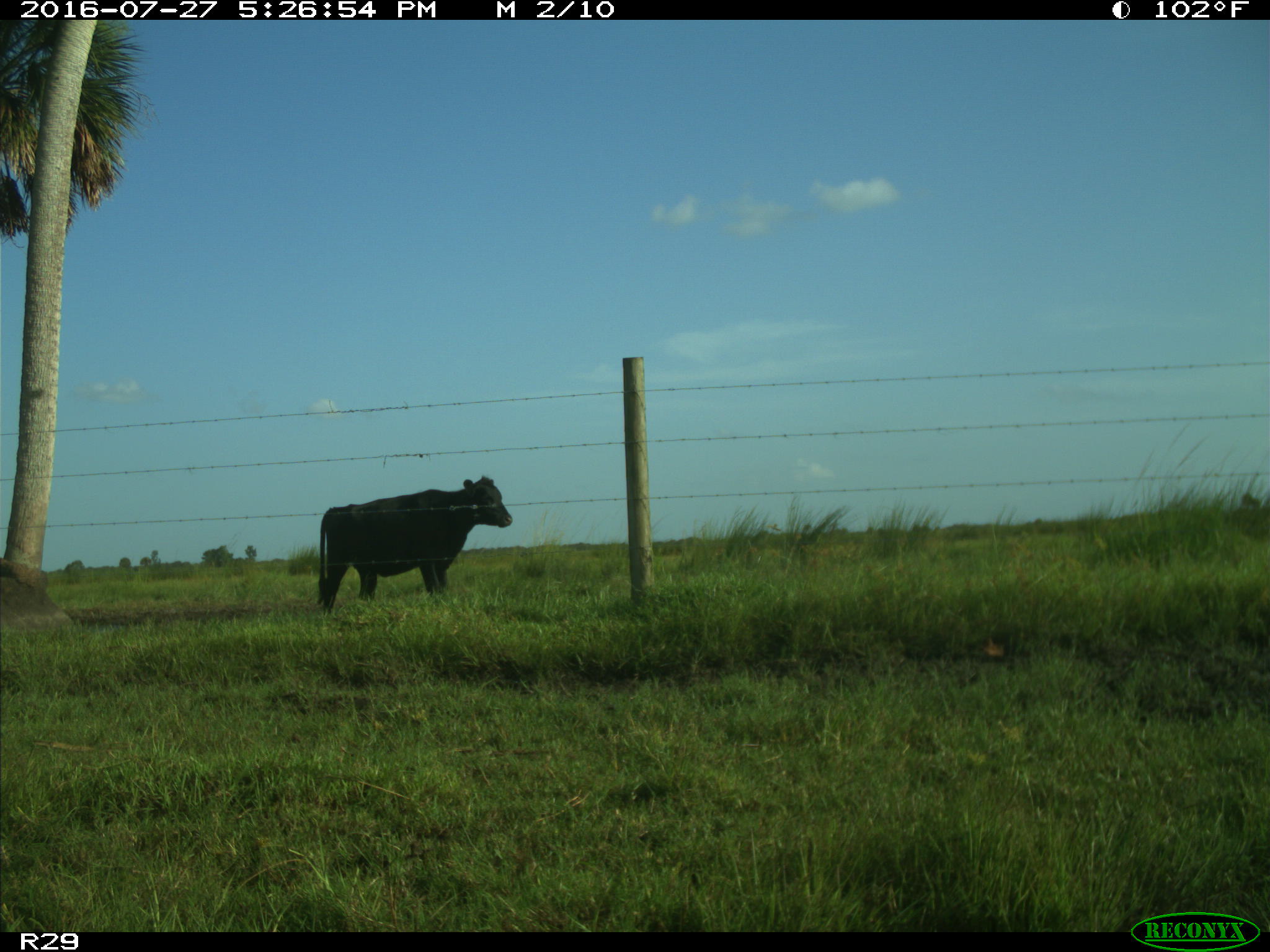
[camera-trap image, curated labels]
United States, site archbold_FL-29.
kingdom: Animalia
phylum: Chordata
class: Mammalia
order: Artiodactyla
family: Bovidae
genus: Bos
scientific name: Bos taurus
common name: domestic cow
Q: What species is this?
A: Bos taurus (domestic cow).